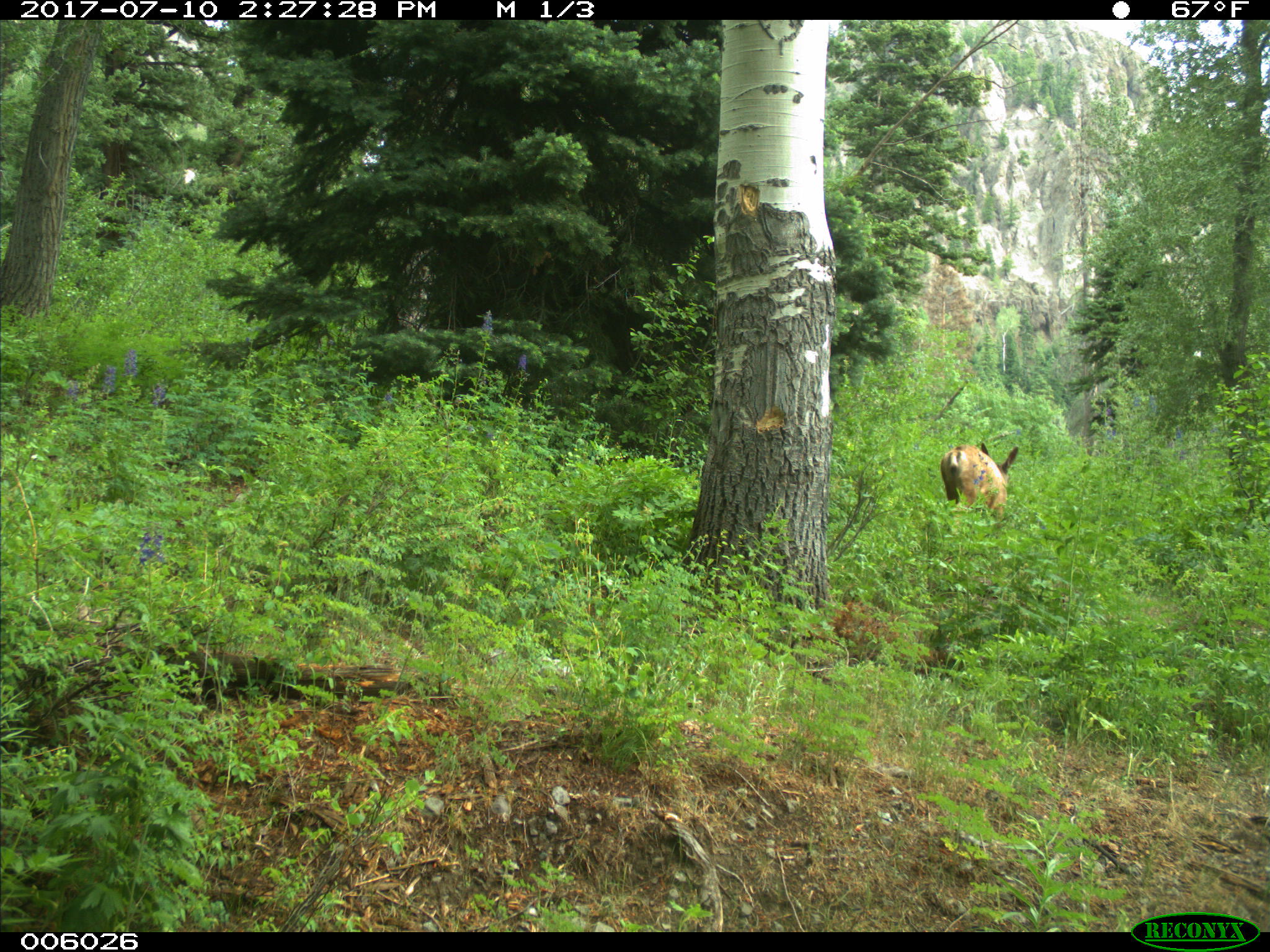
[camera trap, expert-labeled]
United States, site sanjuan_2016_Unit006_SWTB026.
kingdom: Animalia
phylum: Chordata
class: Mammalia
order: Artiodactyla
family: Cervidae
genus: Odocoileus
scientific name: Odocoileus hemionus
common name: mule deer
Odocoileus hemionus (mule deer).